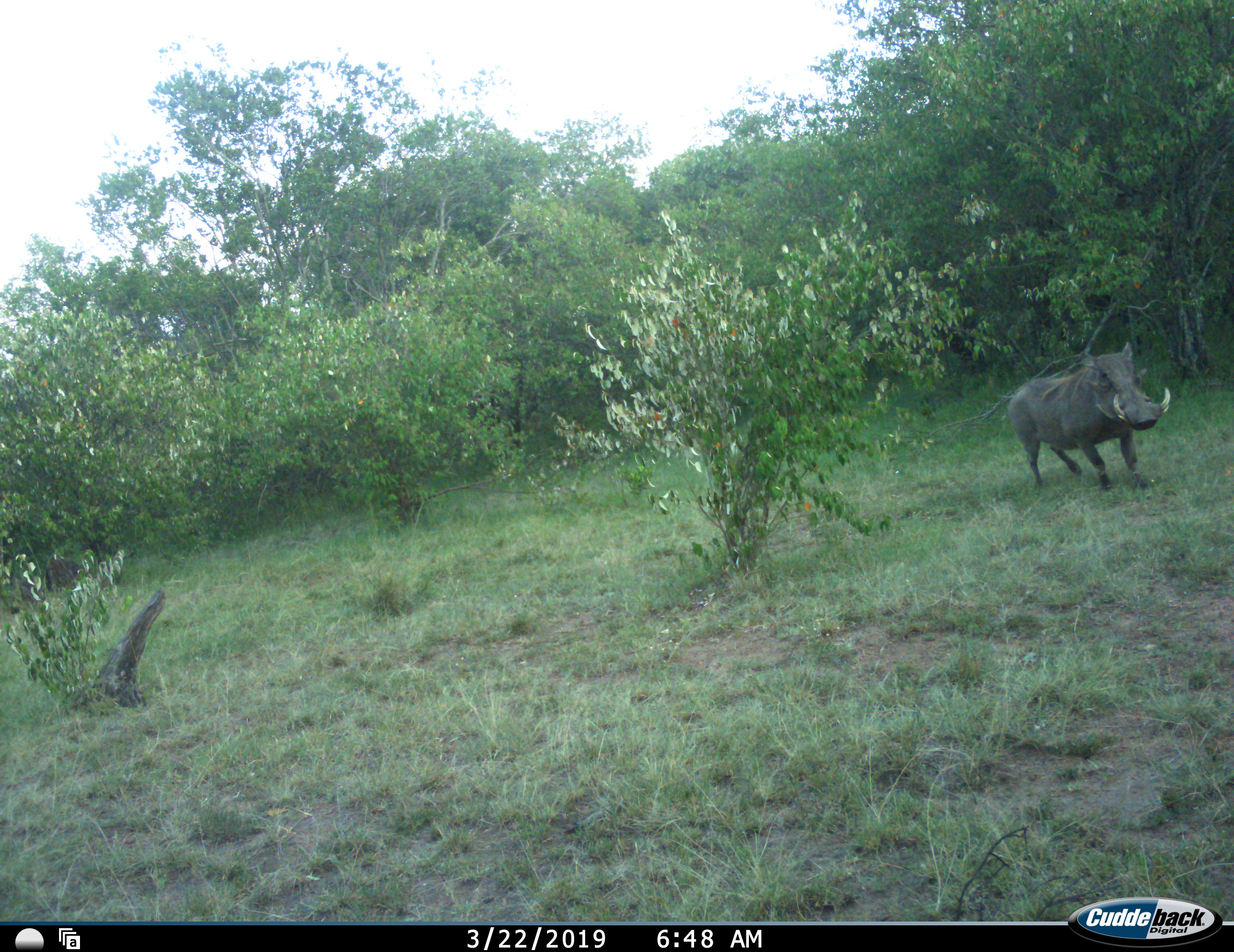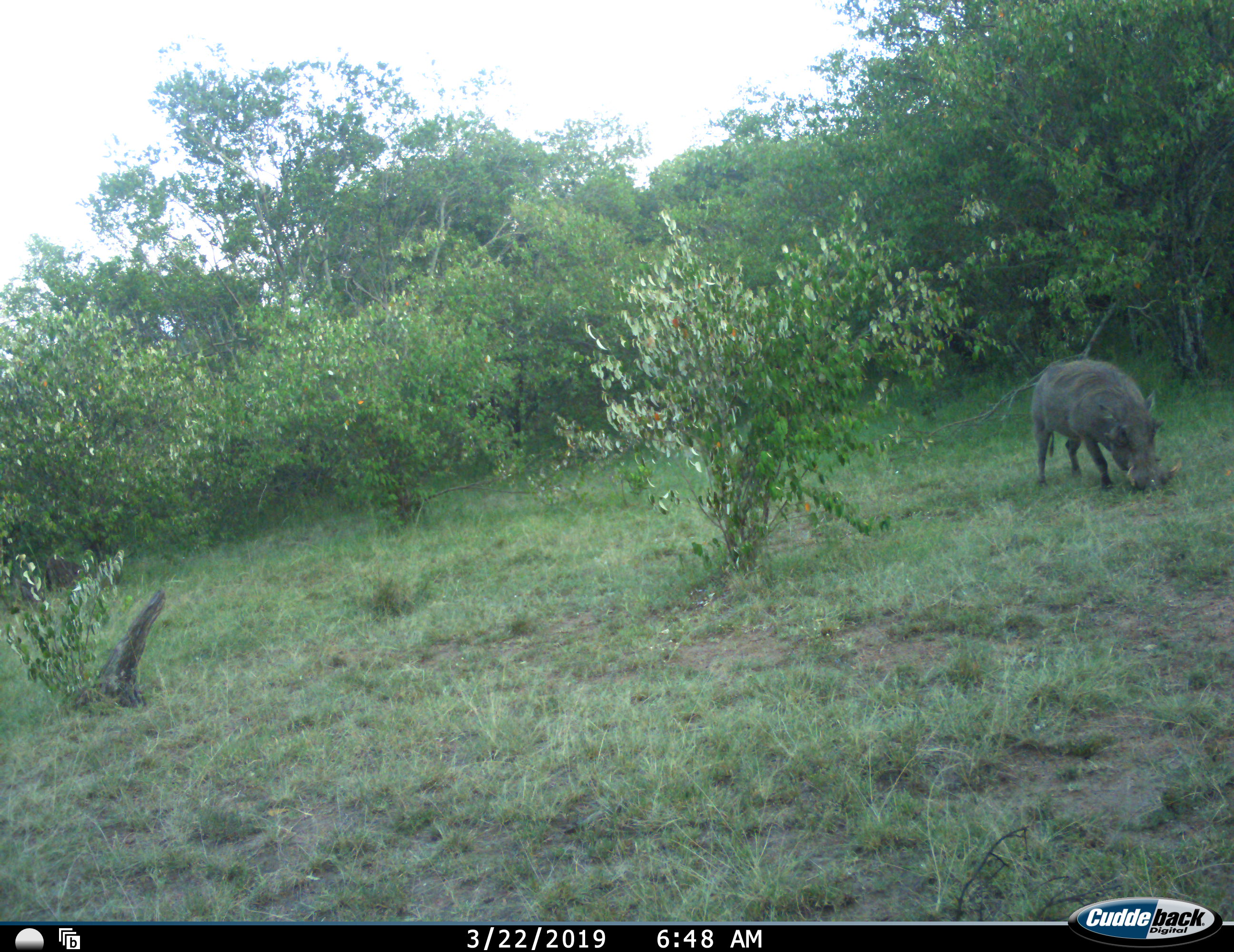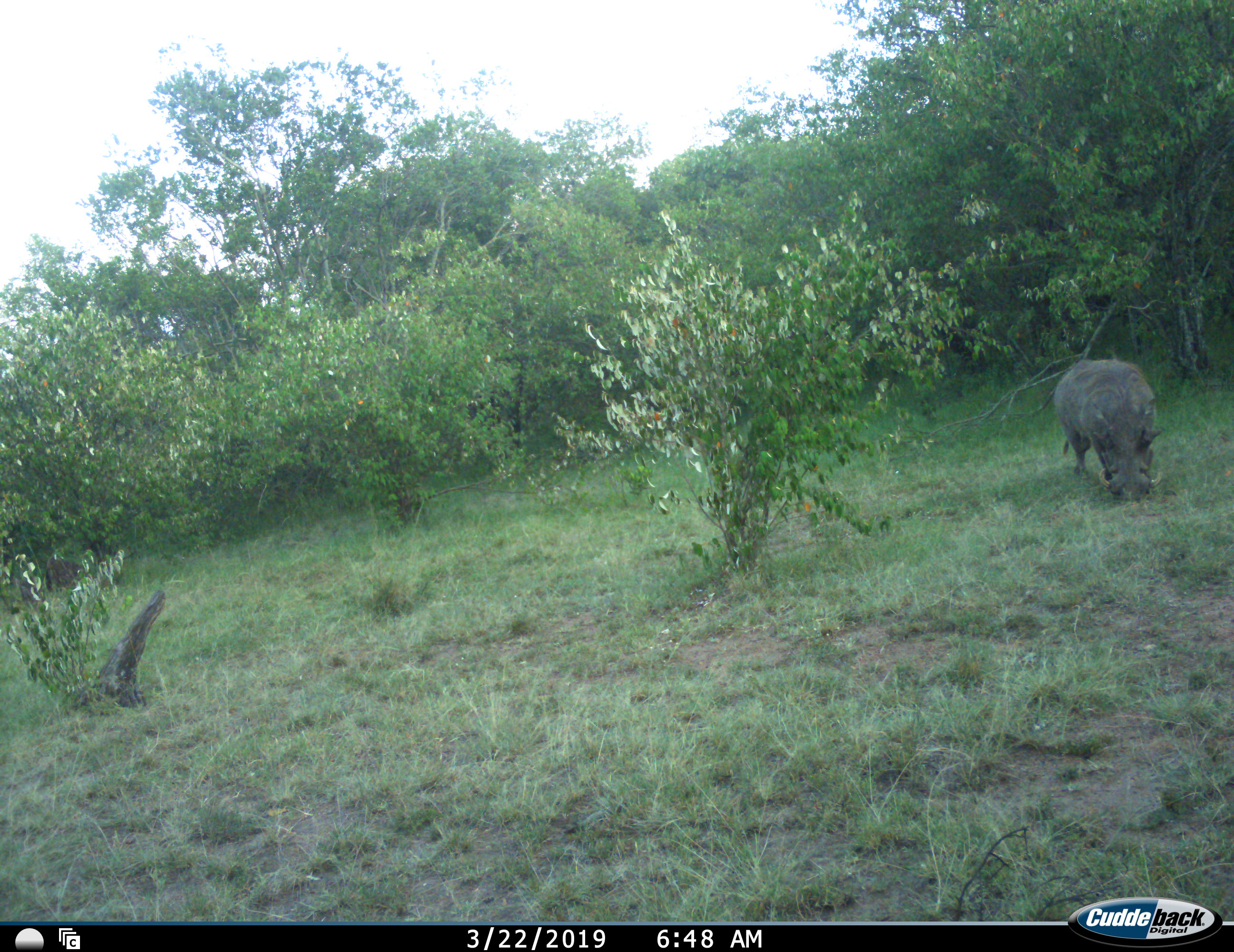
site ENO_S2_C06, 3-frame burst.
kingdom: Animalia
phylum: Chordata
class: Mammalia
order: Artiodactyla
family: Suidae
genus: Phacochoerus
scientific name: Phacochoerus africanus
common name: warthog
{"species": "warthog (Phacochoerus africanus)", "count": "1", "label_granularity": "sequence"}